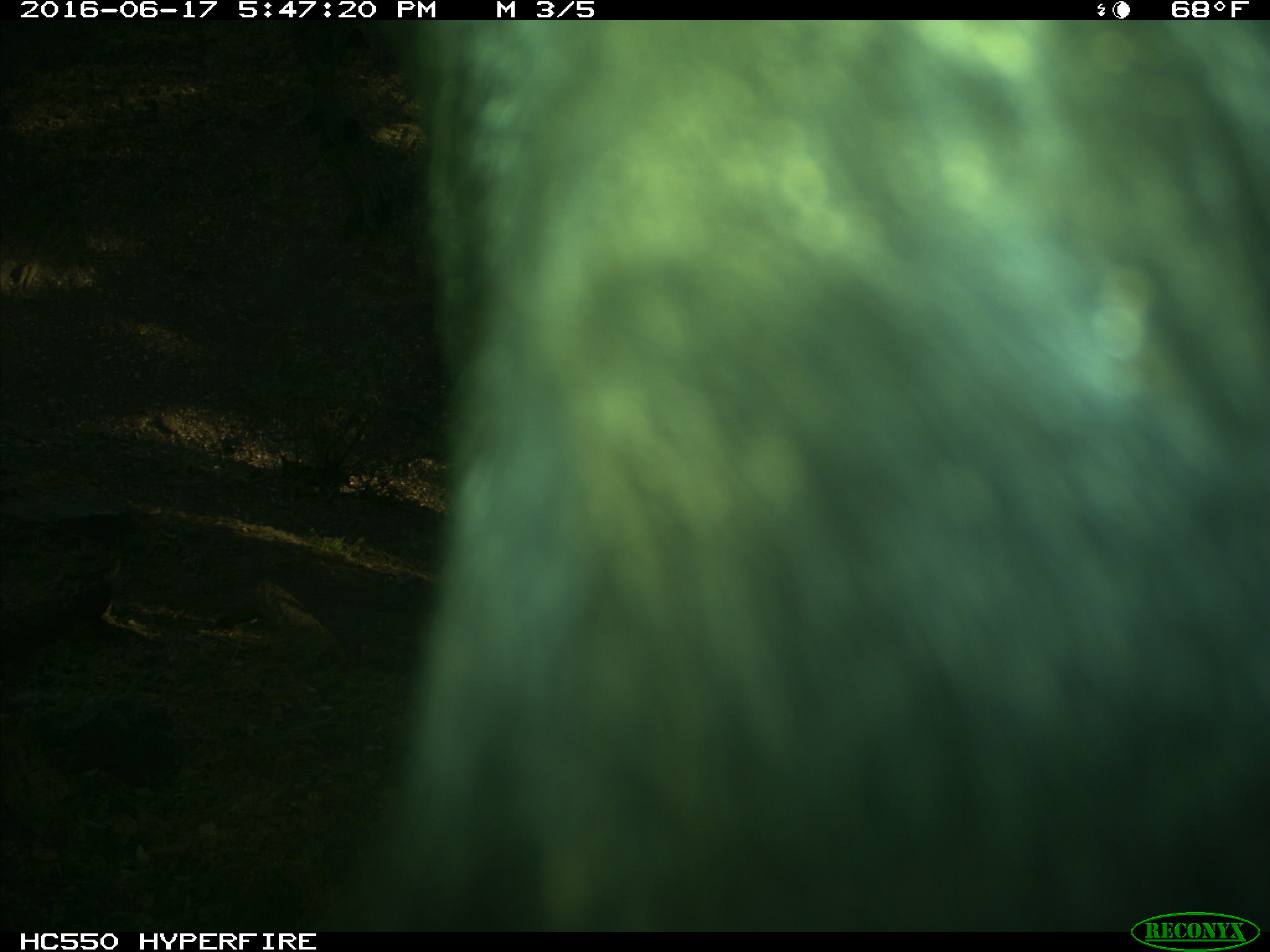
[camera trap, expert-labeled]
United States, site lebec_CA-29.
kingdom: Animalia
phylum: Chordata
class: Mammalia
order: Artiodactyla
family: Bovidae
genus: Bos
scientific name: Bos taurus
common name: domestic cow